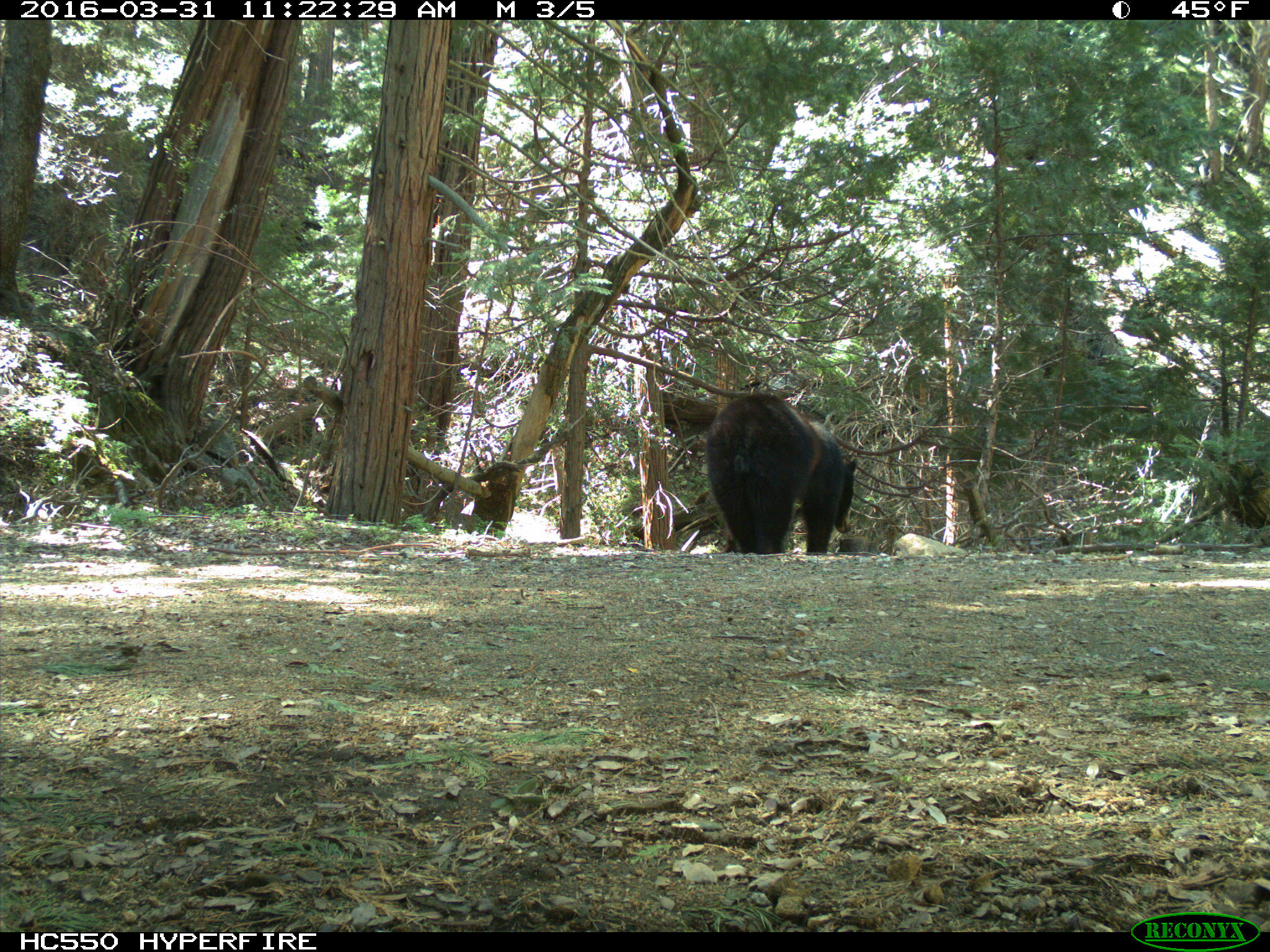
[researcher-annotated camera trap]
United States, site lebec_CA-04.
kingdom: Animalia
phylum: Chordata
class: Mammalia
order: Carnivora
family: Ursidae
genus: Ursus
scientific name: Ursus americanus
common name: american black bear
Ursus americanus (american black bear).